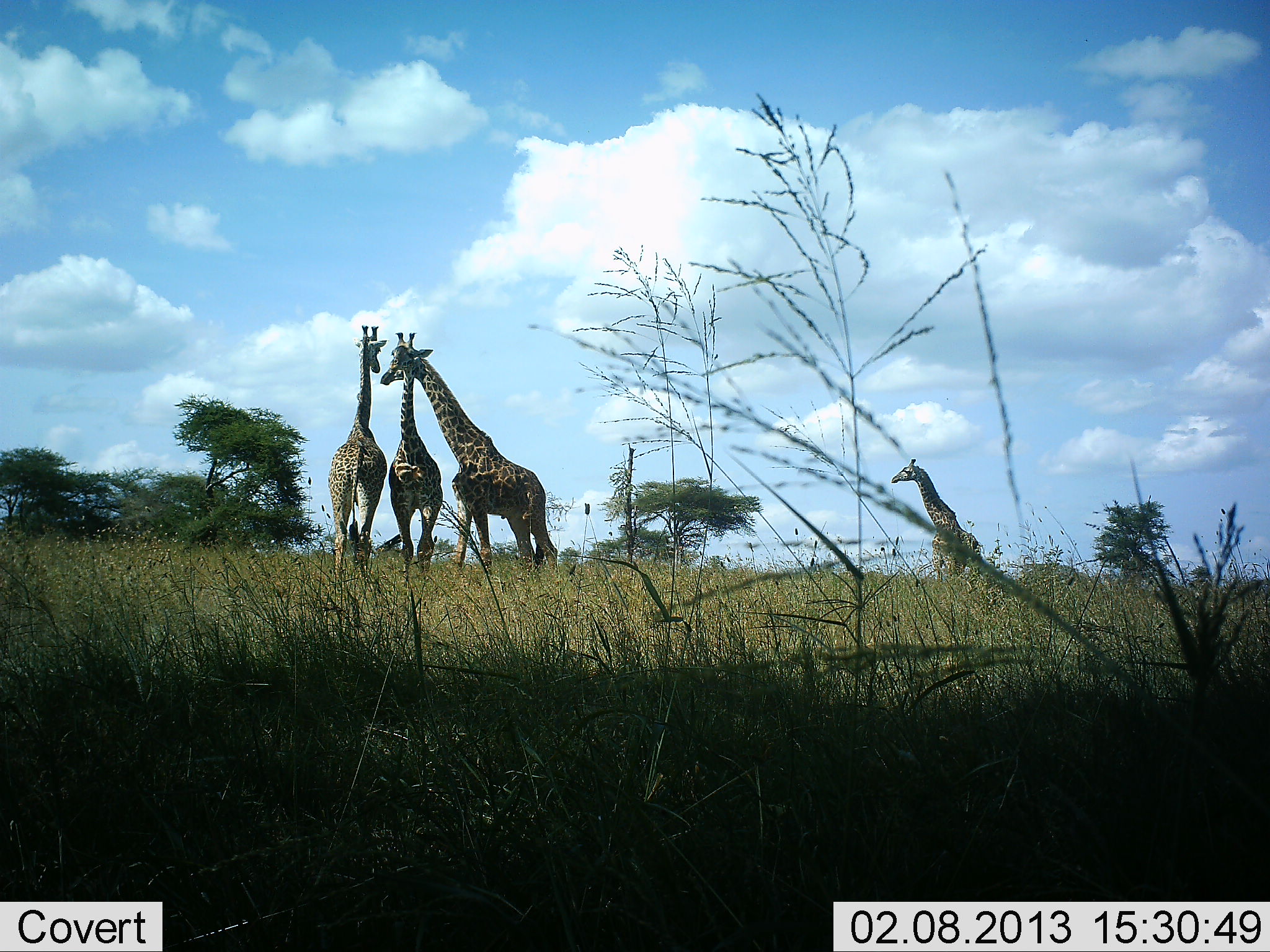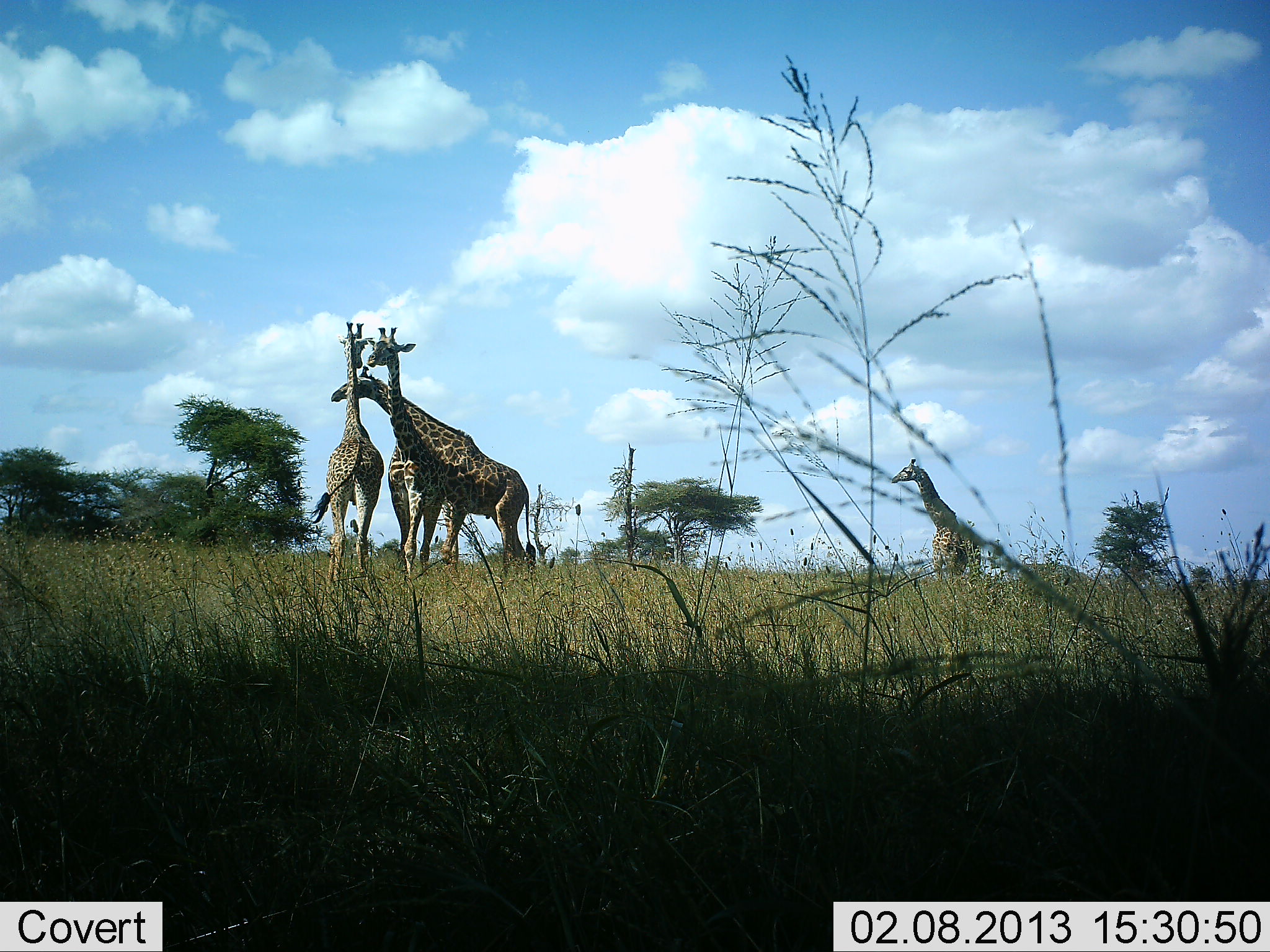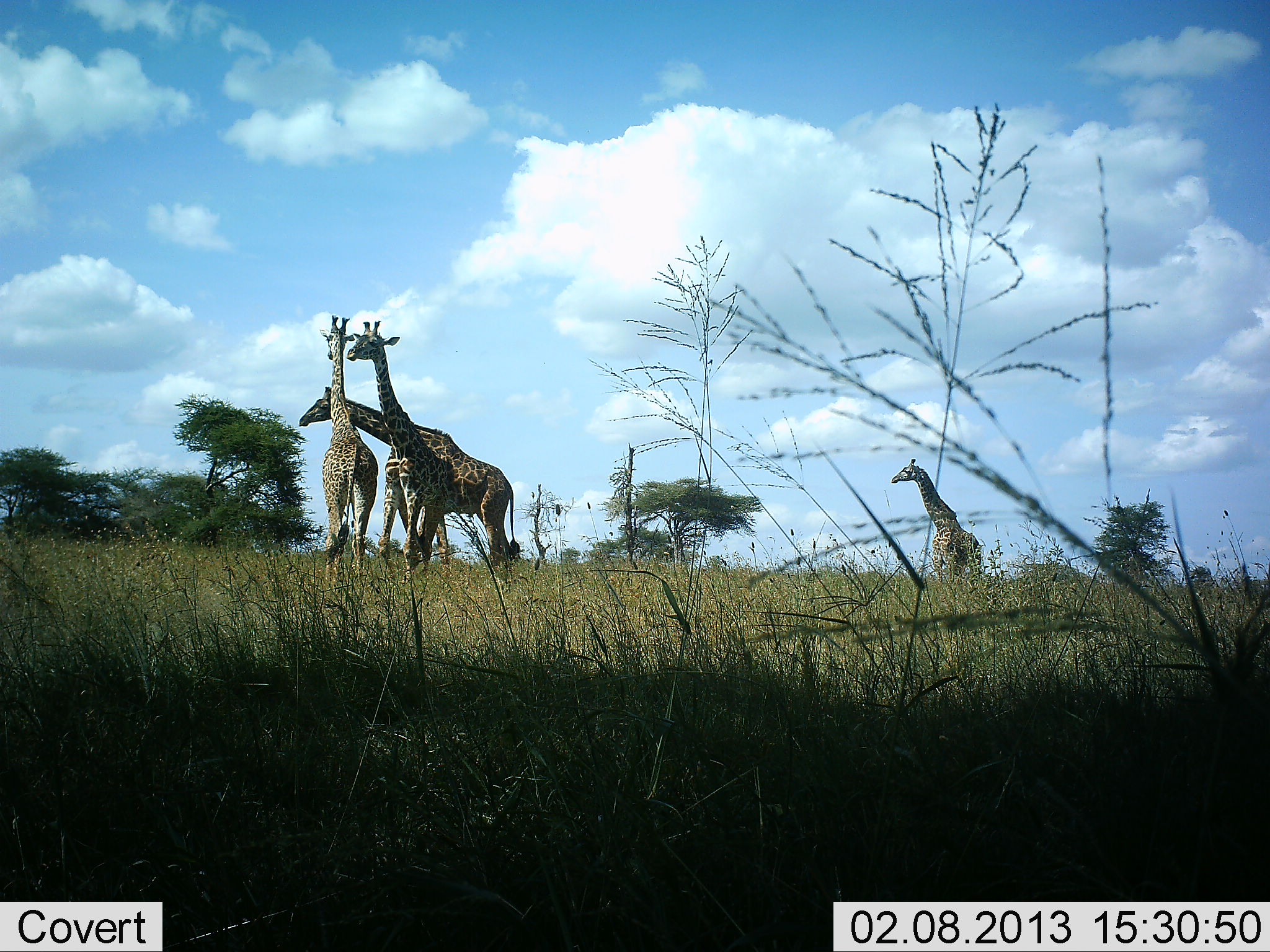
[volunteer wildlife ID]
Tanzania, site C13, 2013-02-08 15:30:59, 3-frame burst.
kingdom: Animalia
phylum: Chordata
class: Mammalia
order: Artiodactyla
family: Giraffidae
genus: Giraffa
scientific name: Giraffa camelopardalis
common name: giraffe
Giraffe (Giraffa camelopardalis), count 4. Behavior (volunteer vote fractions): standing 80%, resting 0%, moving 33%, interacting 60%. Young present (vote fraction): 0%. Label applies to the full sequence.